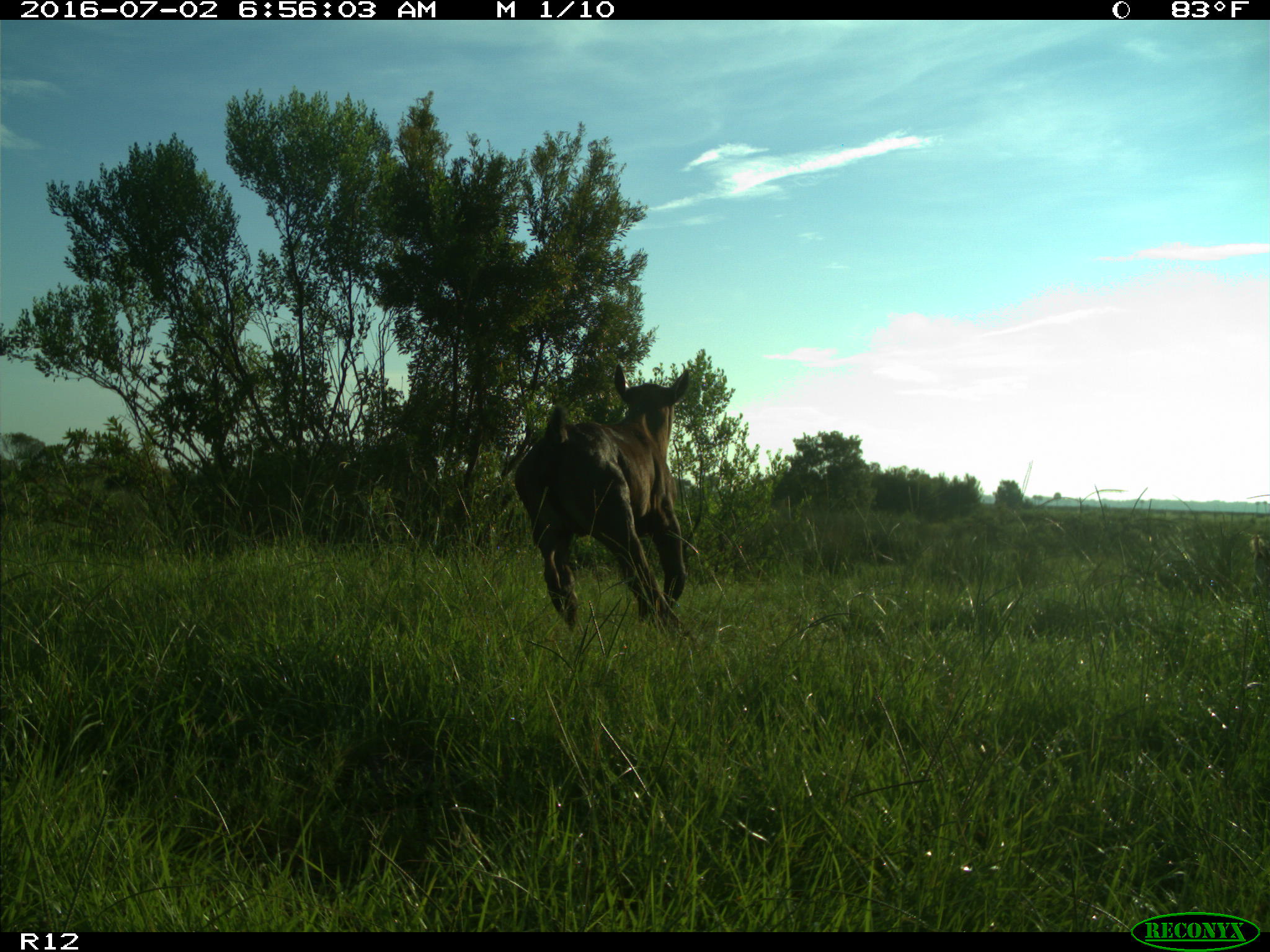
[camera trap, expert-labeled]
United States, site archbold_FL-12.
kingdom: Animalia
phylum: Chordata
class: Mammalia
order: Artiodactyla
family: Bovidae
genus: Bos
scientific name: Bos taurus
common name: domestic cow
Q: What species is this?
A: Bos taurus (domestic cow).